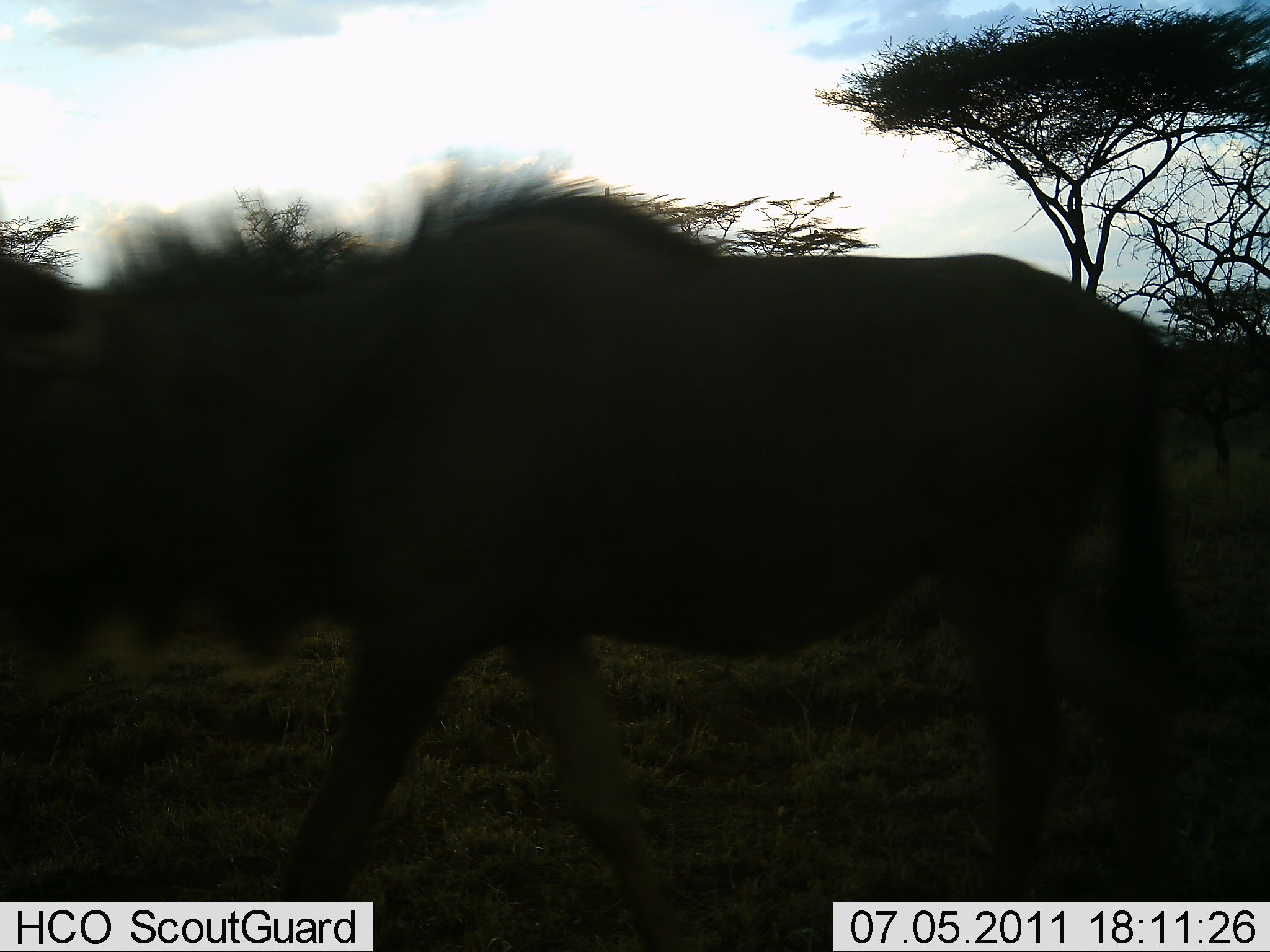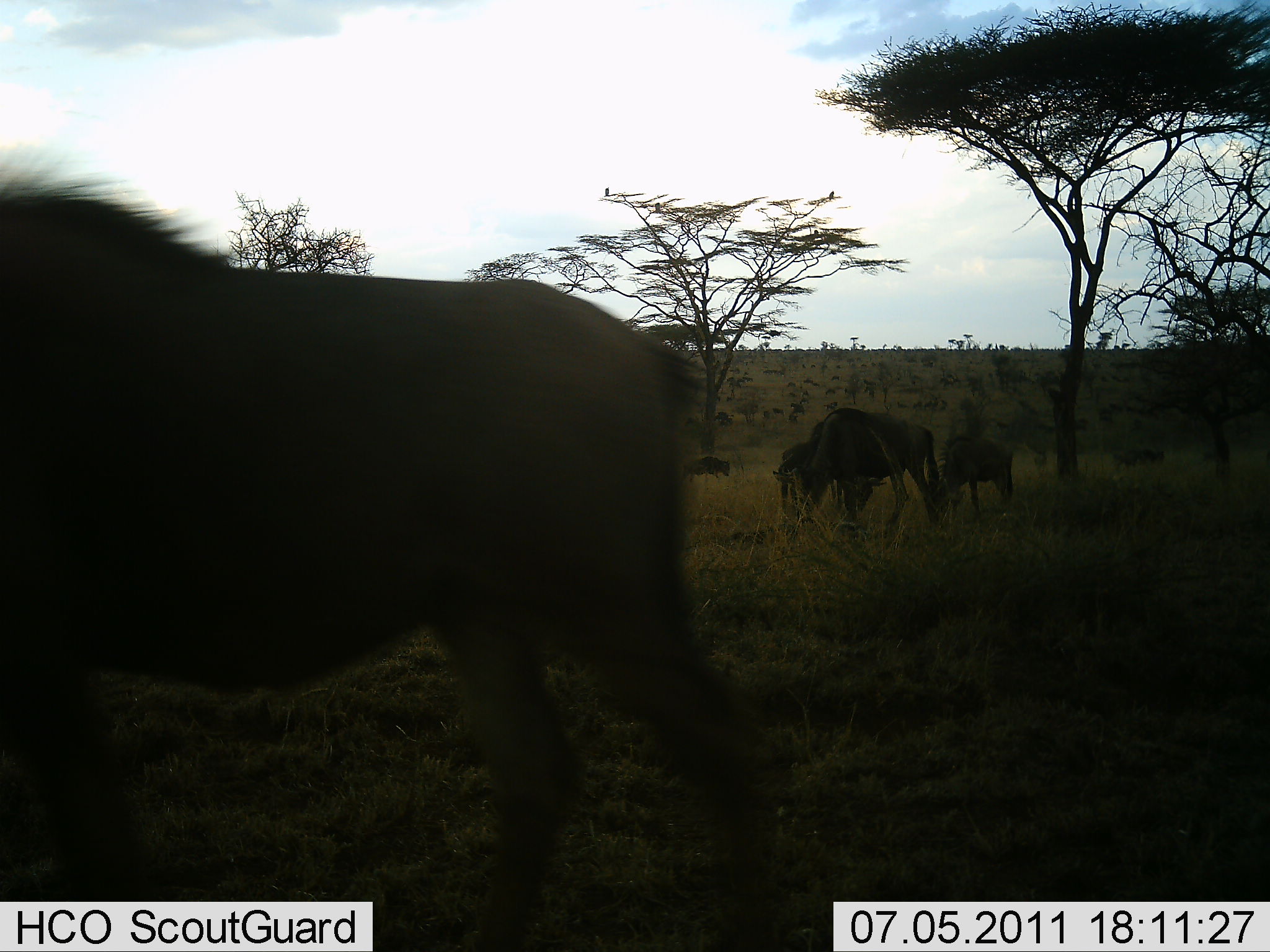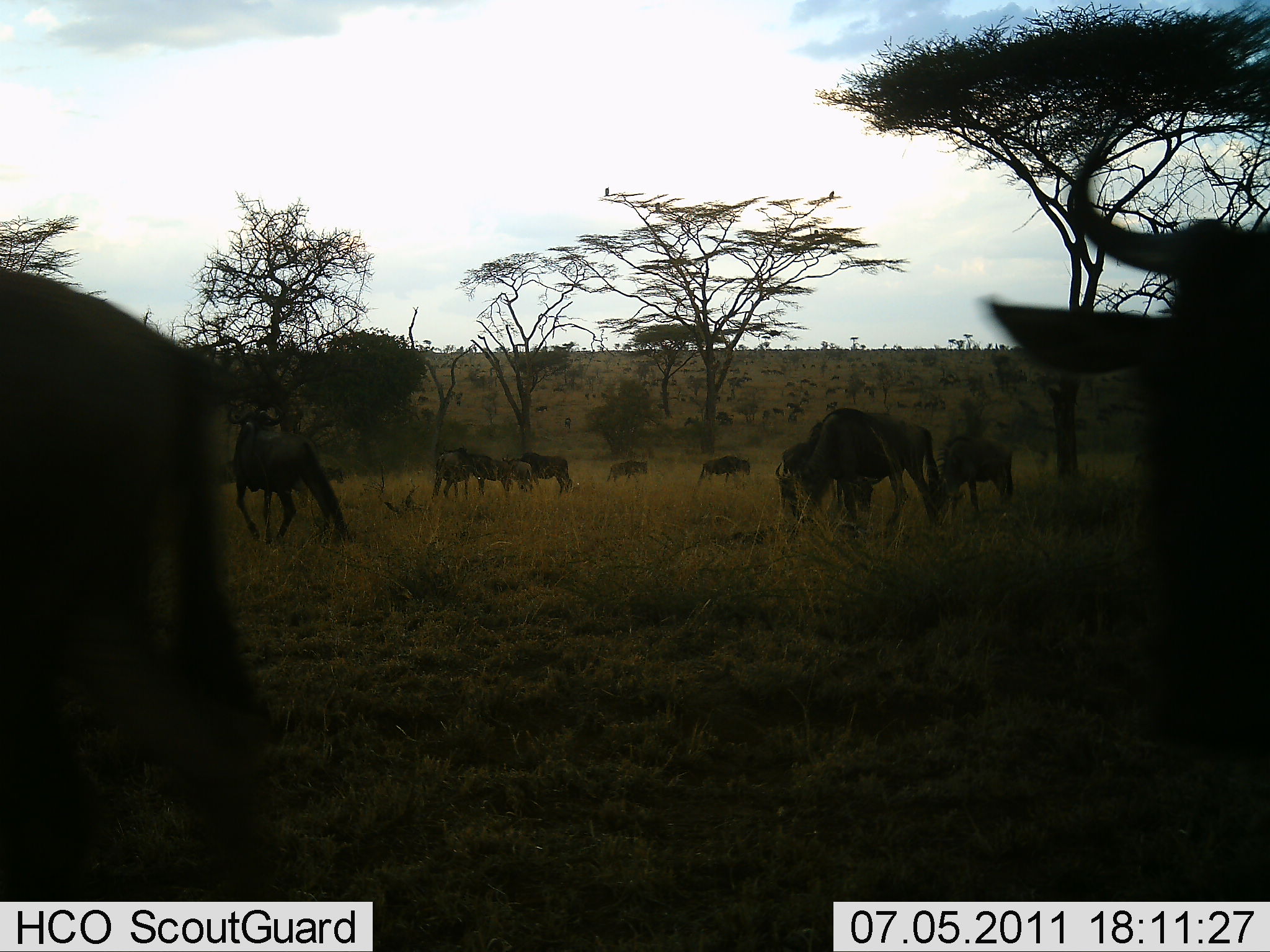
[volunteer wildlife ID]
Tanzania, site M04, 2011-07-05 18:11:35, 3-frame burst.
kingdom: Animalia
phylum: Chordata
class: Mammalia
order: Artiodactyla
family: Bovidae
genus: Connochaetes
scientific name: Connochaetes taurinus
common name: blue wildebeest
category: wildebeest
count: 11-50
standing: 50%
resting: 0%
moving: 90%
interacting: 10%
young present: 0%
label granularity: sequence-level